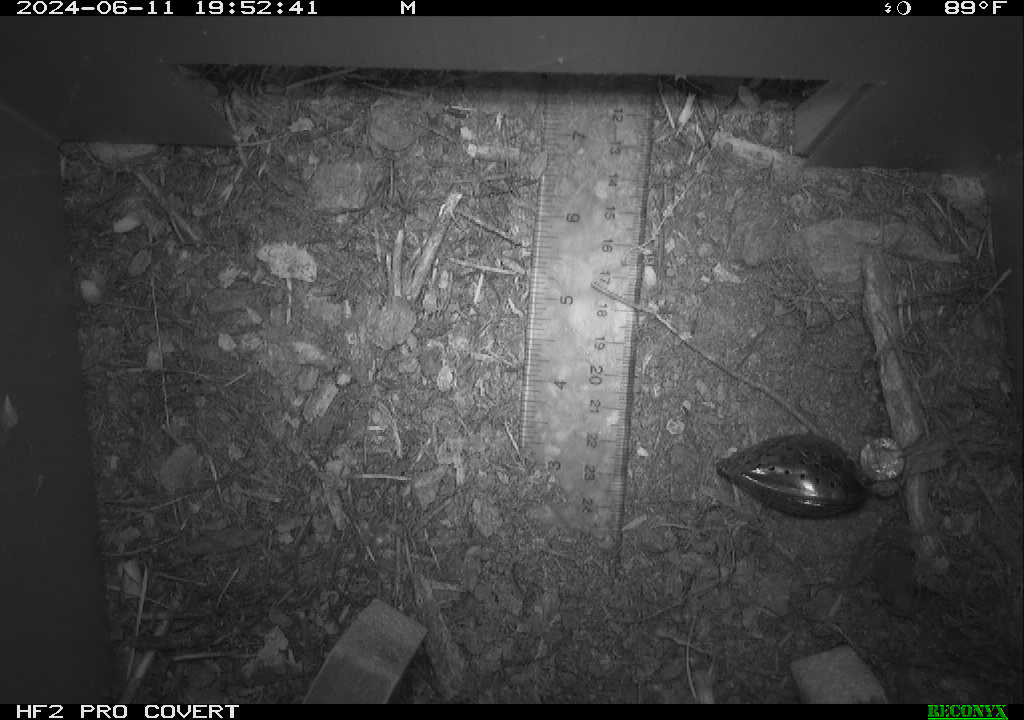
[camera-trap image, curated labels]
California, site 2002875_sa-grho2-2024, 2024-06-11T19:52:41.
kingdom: Animalia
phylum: Chordata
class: Amphibia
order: Anura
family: Hylidae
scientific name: Hylidae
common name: hylids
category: hylidae species